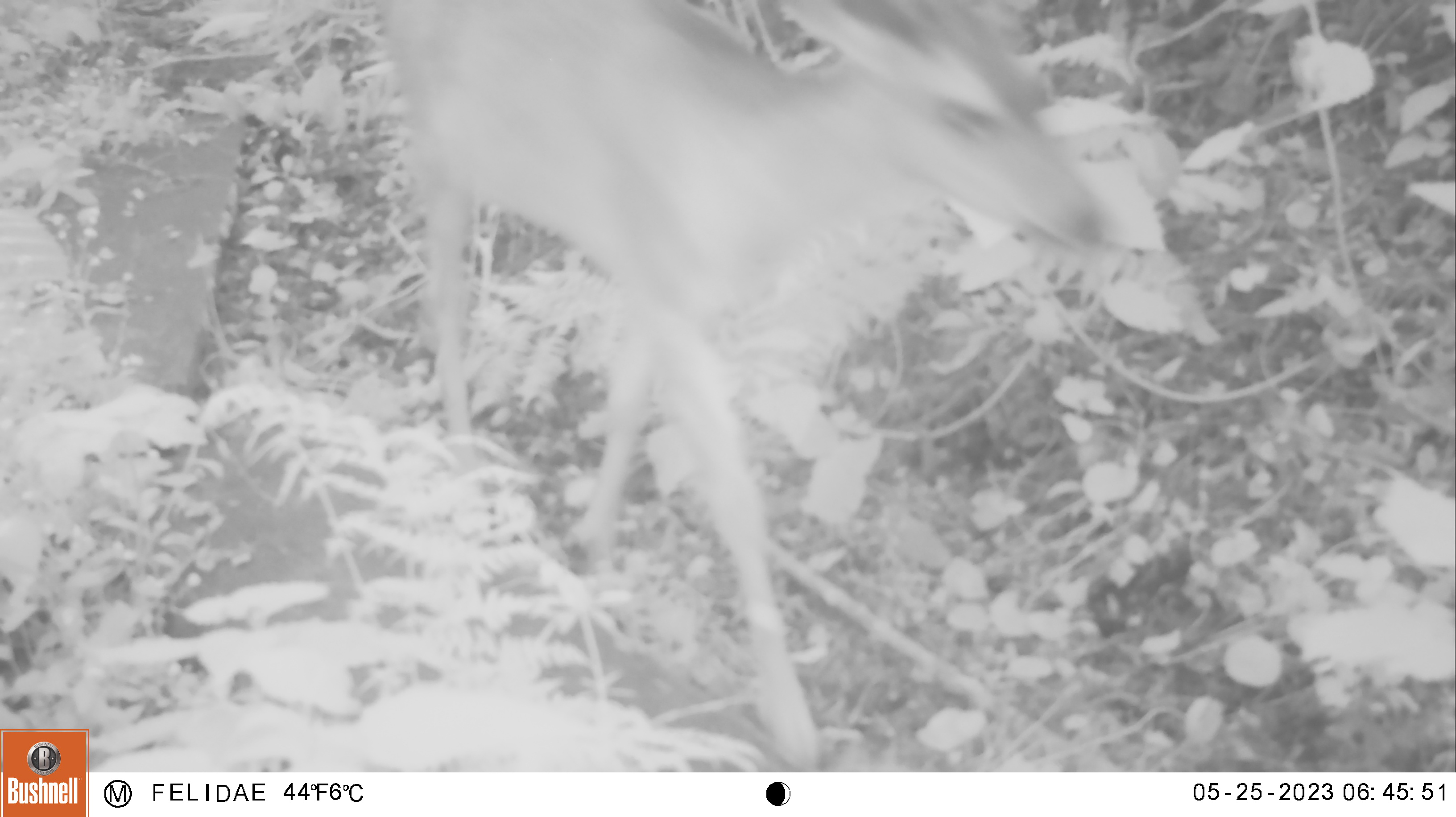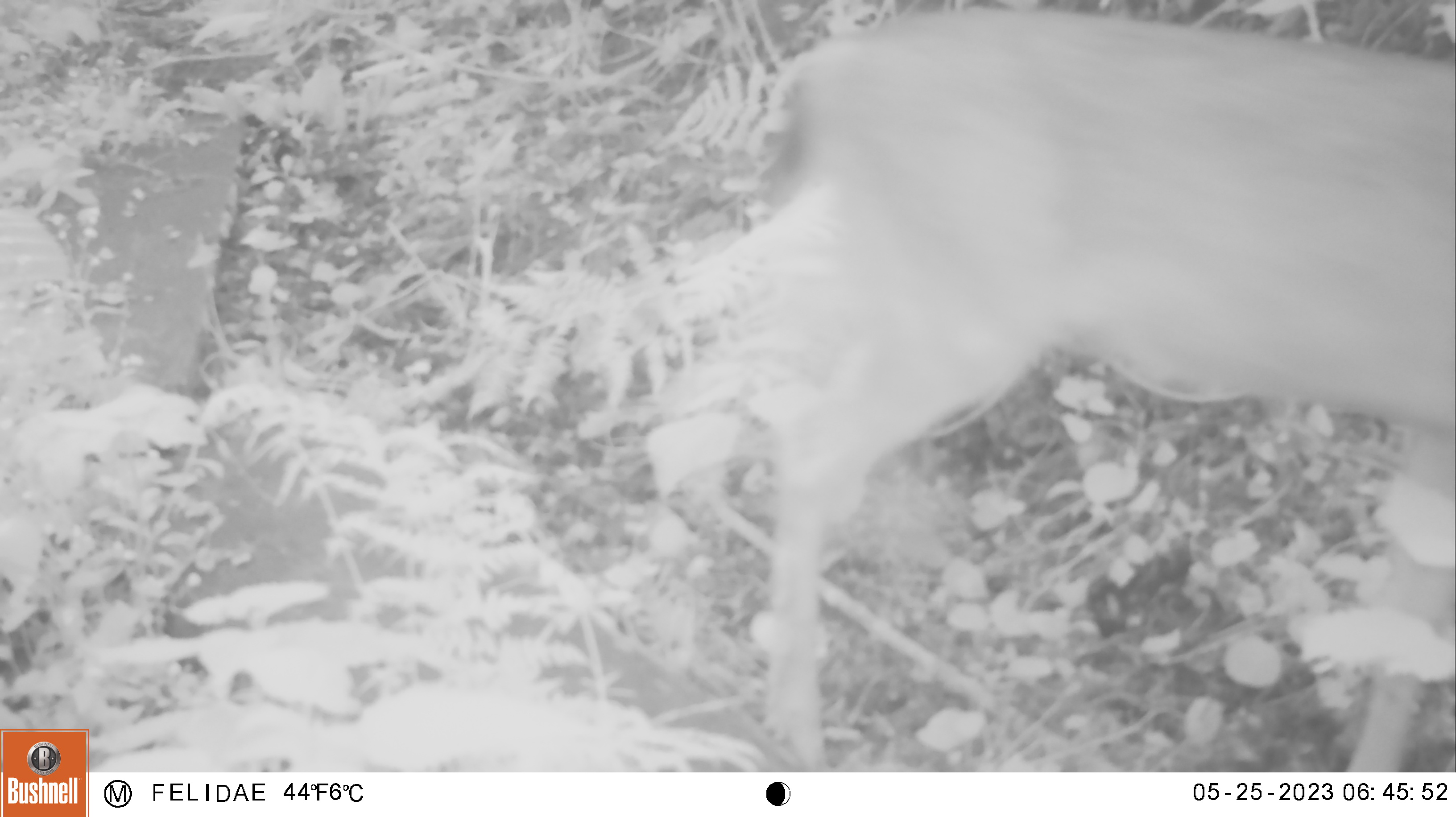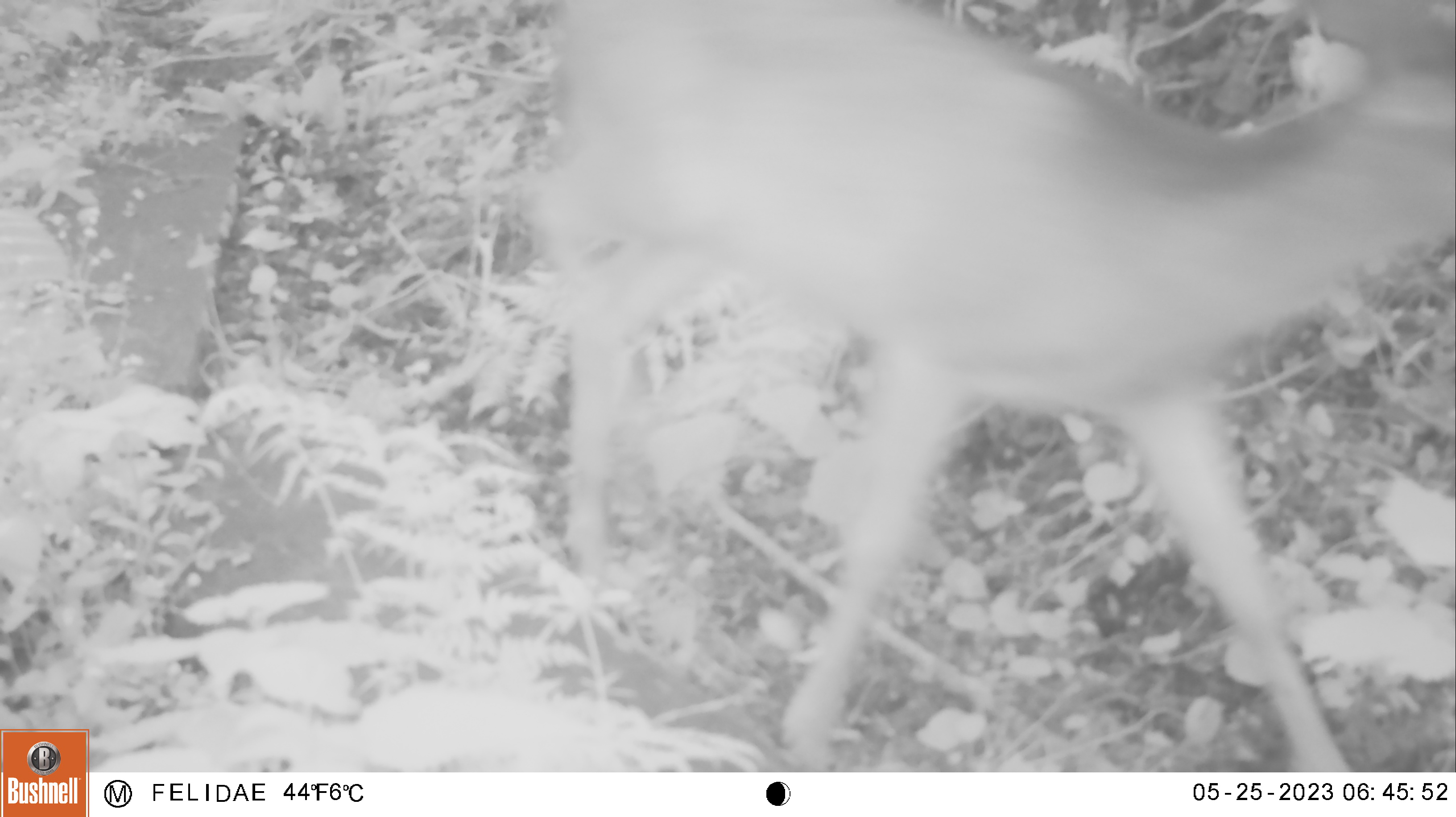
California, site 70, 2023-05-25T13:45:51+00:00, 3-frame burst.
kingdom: Animalia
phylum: Chordata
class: Mammalia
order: Artiodactyla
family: Cervidae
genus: Odocoileus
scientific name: Odocoileus hemionus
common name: mule deer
Mule deer (Odocoileus hemionus).